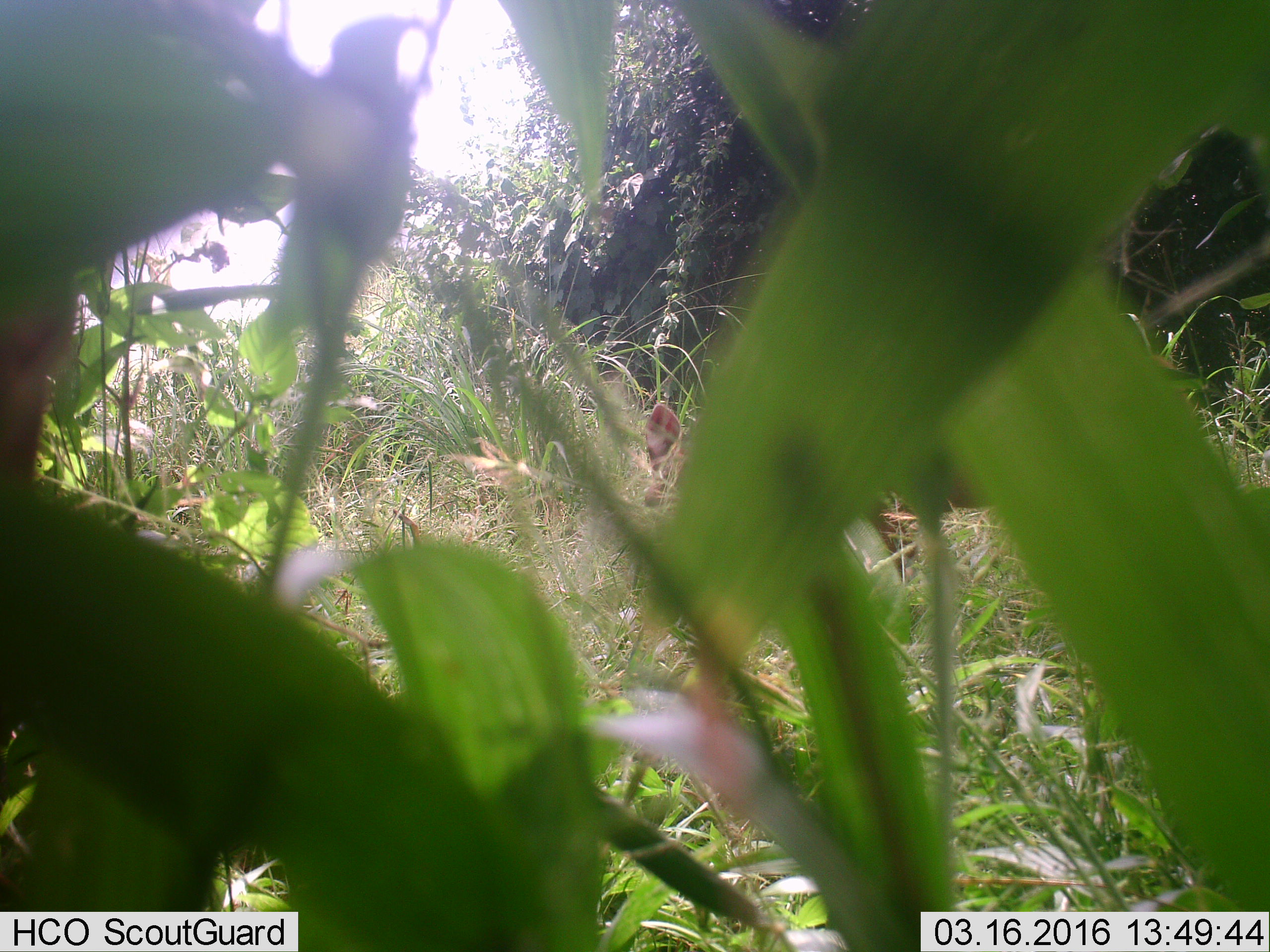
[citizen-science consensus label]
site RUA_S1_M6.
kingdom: Animalia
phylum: Chordata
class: Mammalia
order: Artiodactyla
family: Bovidae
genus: Aepyceros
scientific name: Aepyceros melampus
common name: impala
Impala (Aepyceros melampus), count 1. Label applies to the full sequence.